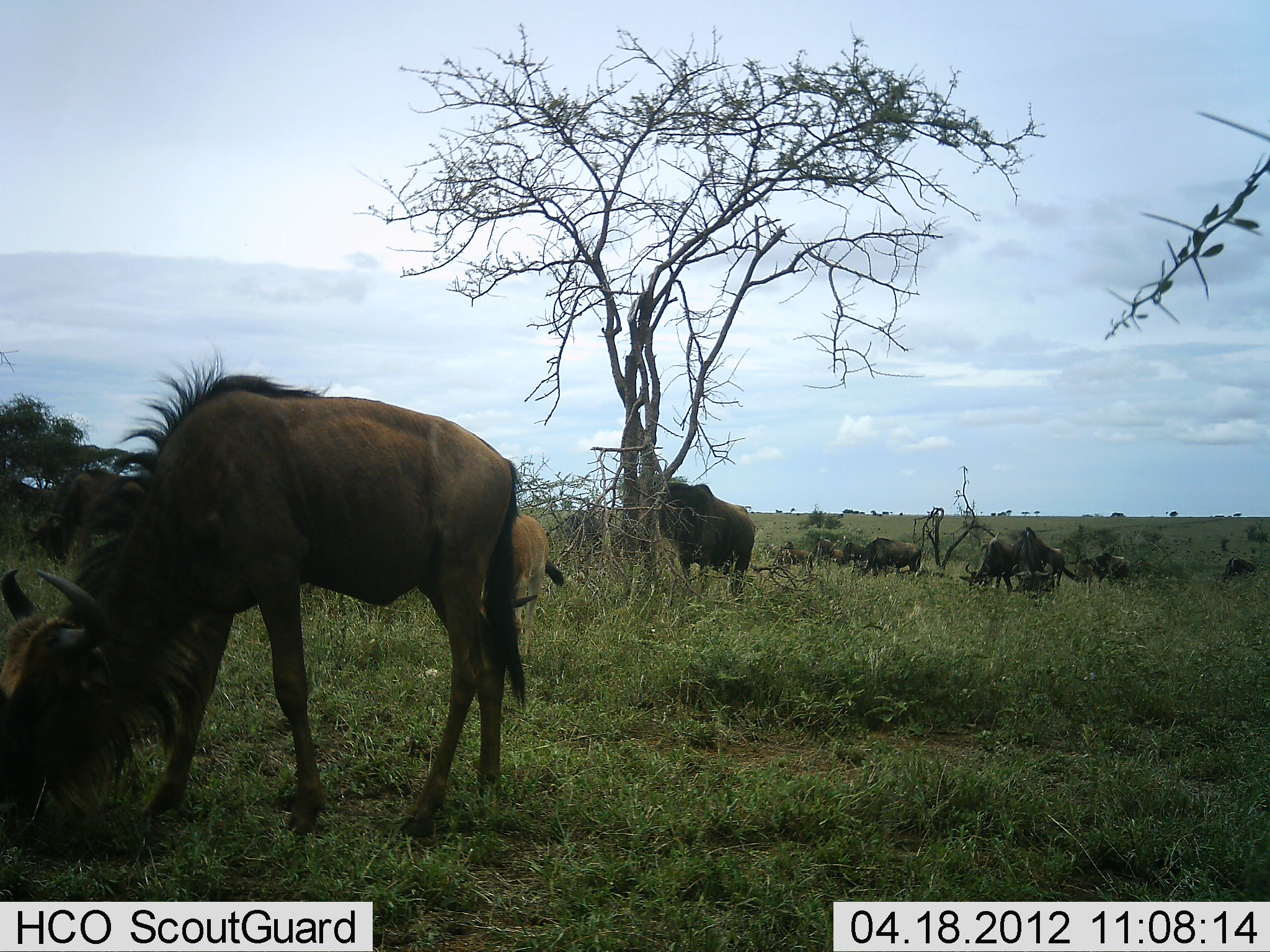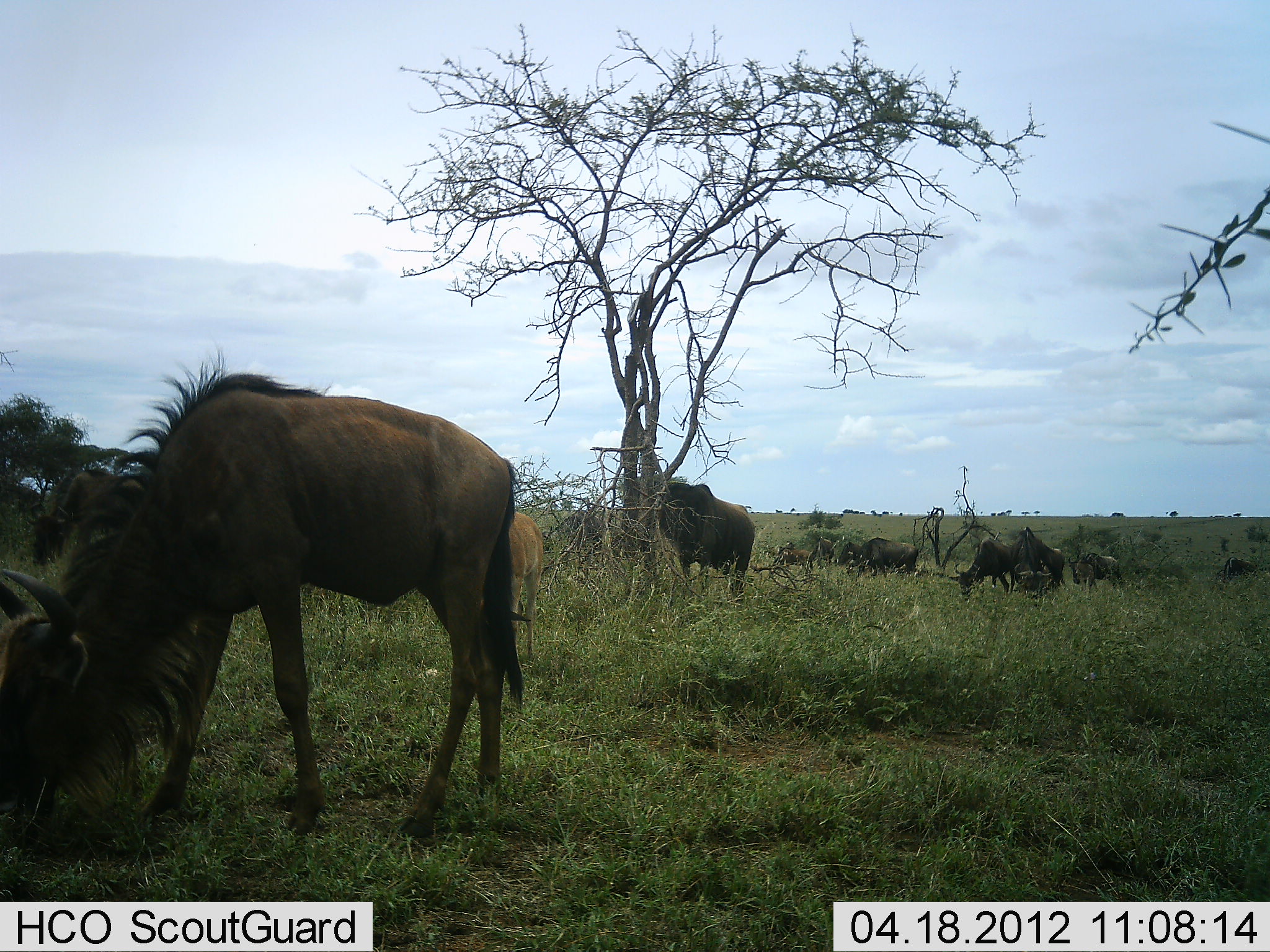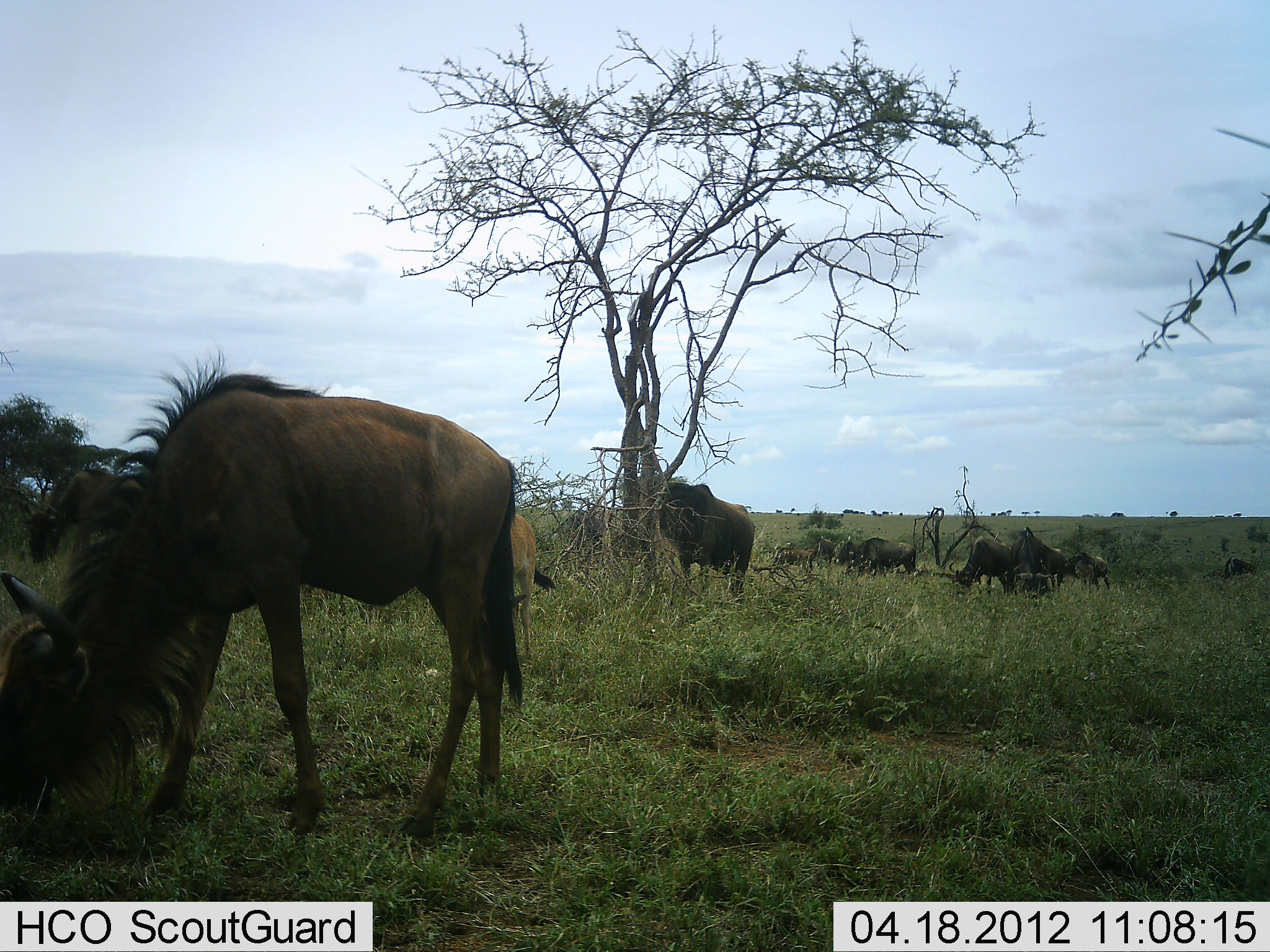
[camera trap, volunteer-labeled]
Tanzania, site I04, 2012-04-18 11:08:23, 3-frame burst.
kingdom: Animalia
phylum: Chordata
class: Mammalia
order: Artiodactyla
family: Bovidae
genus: Connochaetes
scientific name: Connochaetes taurinus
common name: blue wildebeest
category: wildebeest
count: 10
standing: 50%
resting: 9%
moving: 23%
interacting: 0%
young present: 41%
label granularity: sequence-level